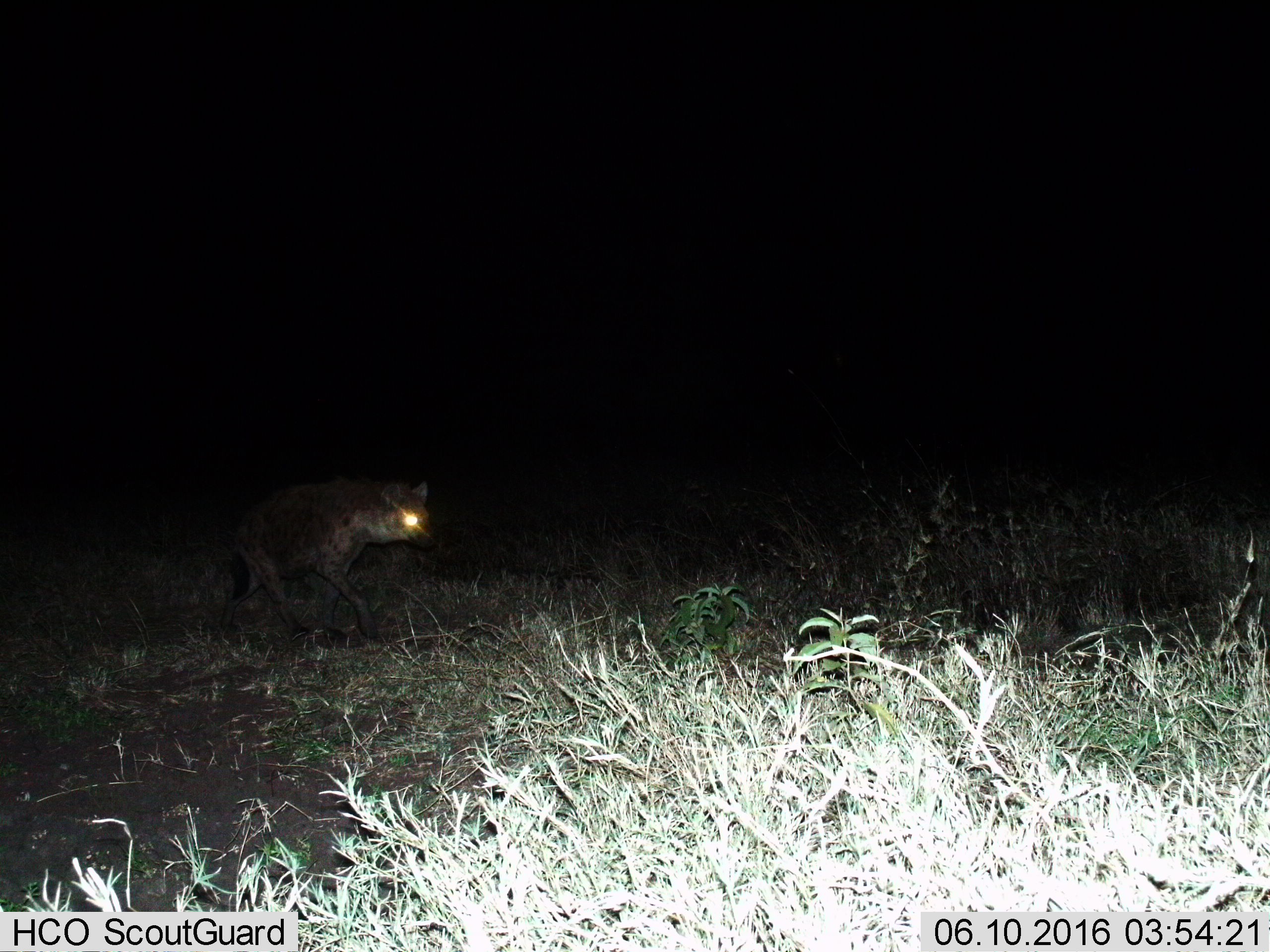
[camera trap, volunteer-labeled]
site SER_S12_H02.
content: unidentified animal